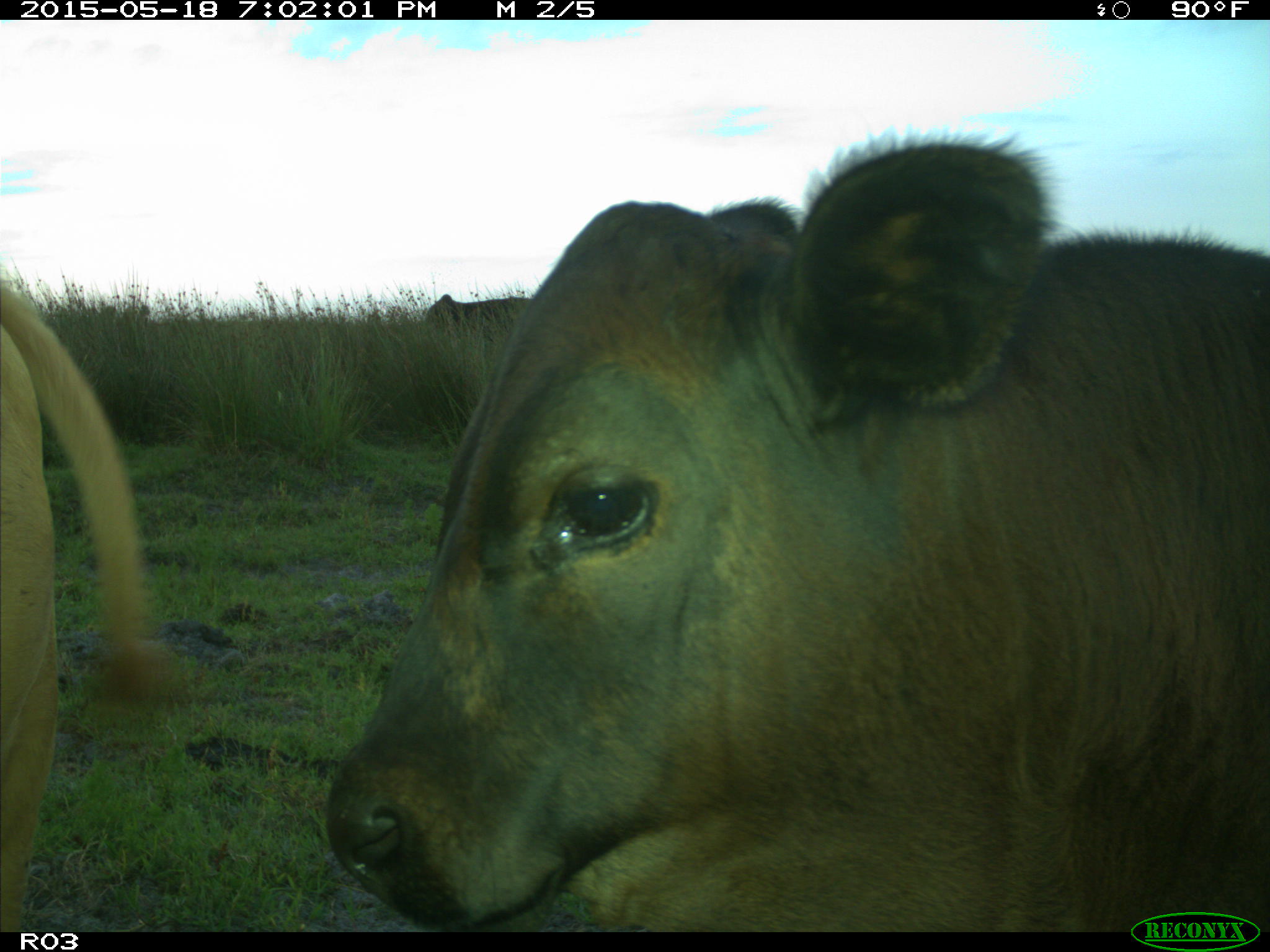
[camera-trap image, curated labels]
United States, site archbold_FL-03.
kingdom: Animalia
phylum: Chordata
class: Mammalia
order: Artiodactyla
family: Bovidae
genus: Bos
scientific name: Bos taurus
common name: domestic cow